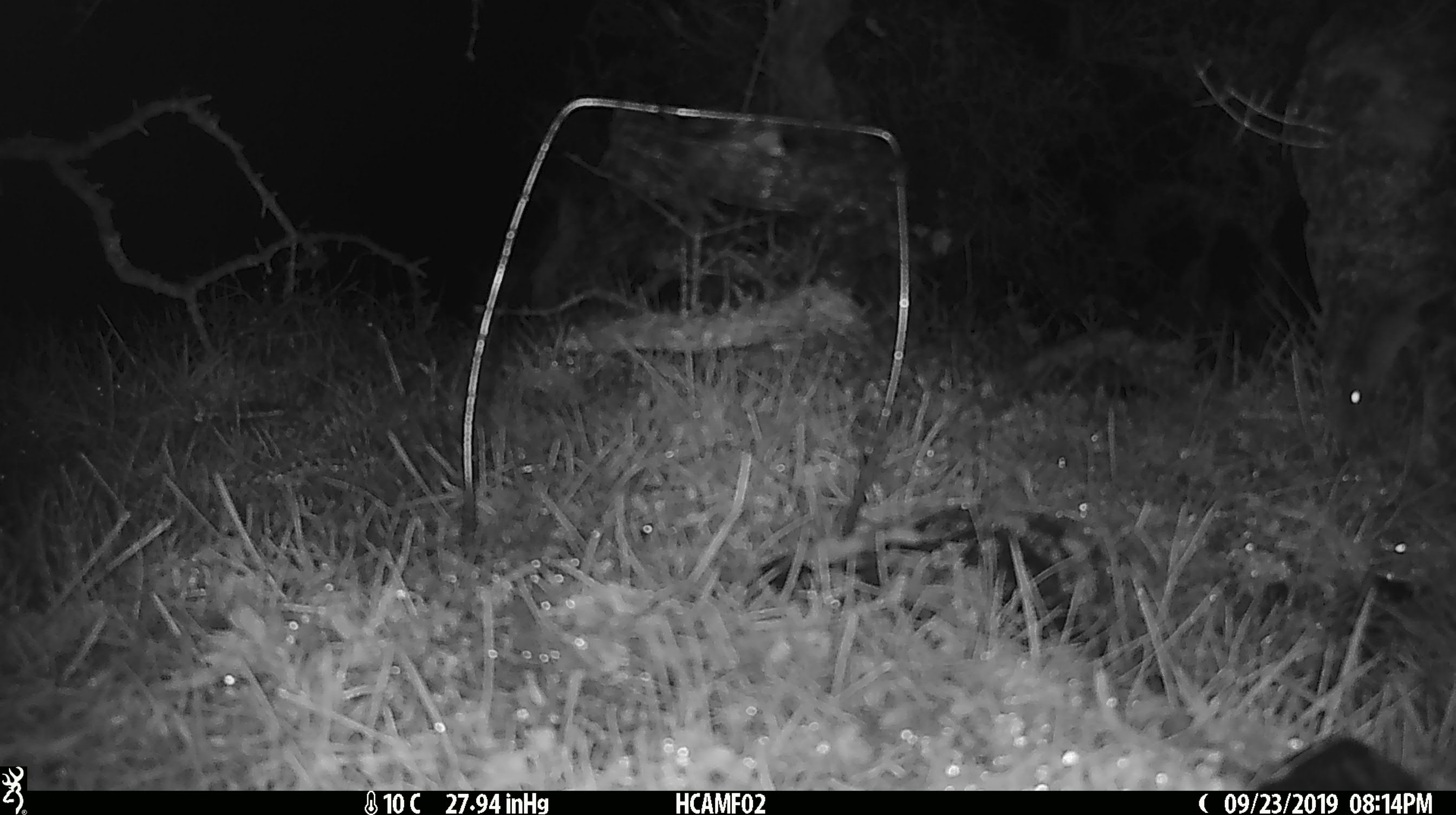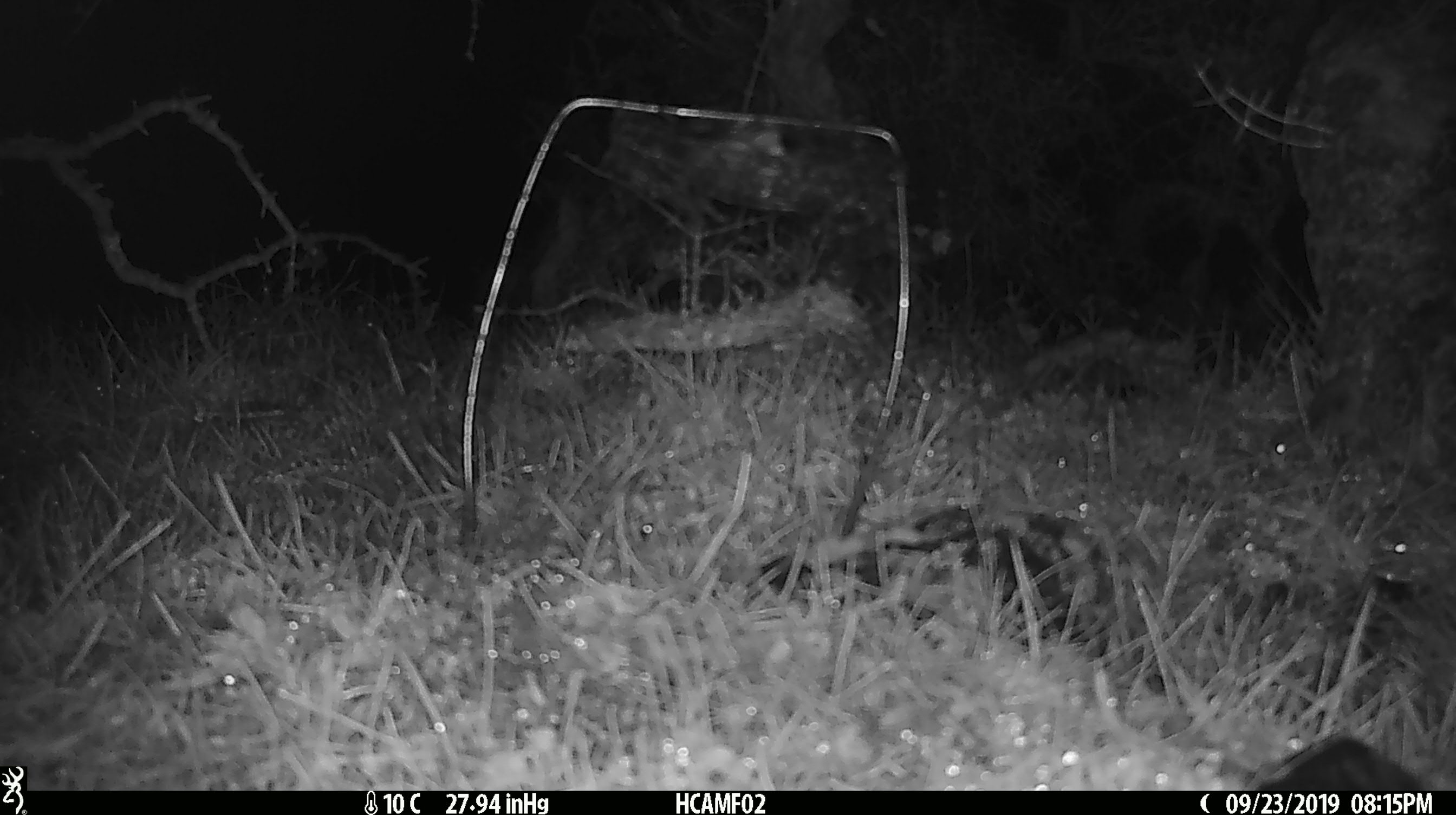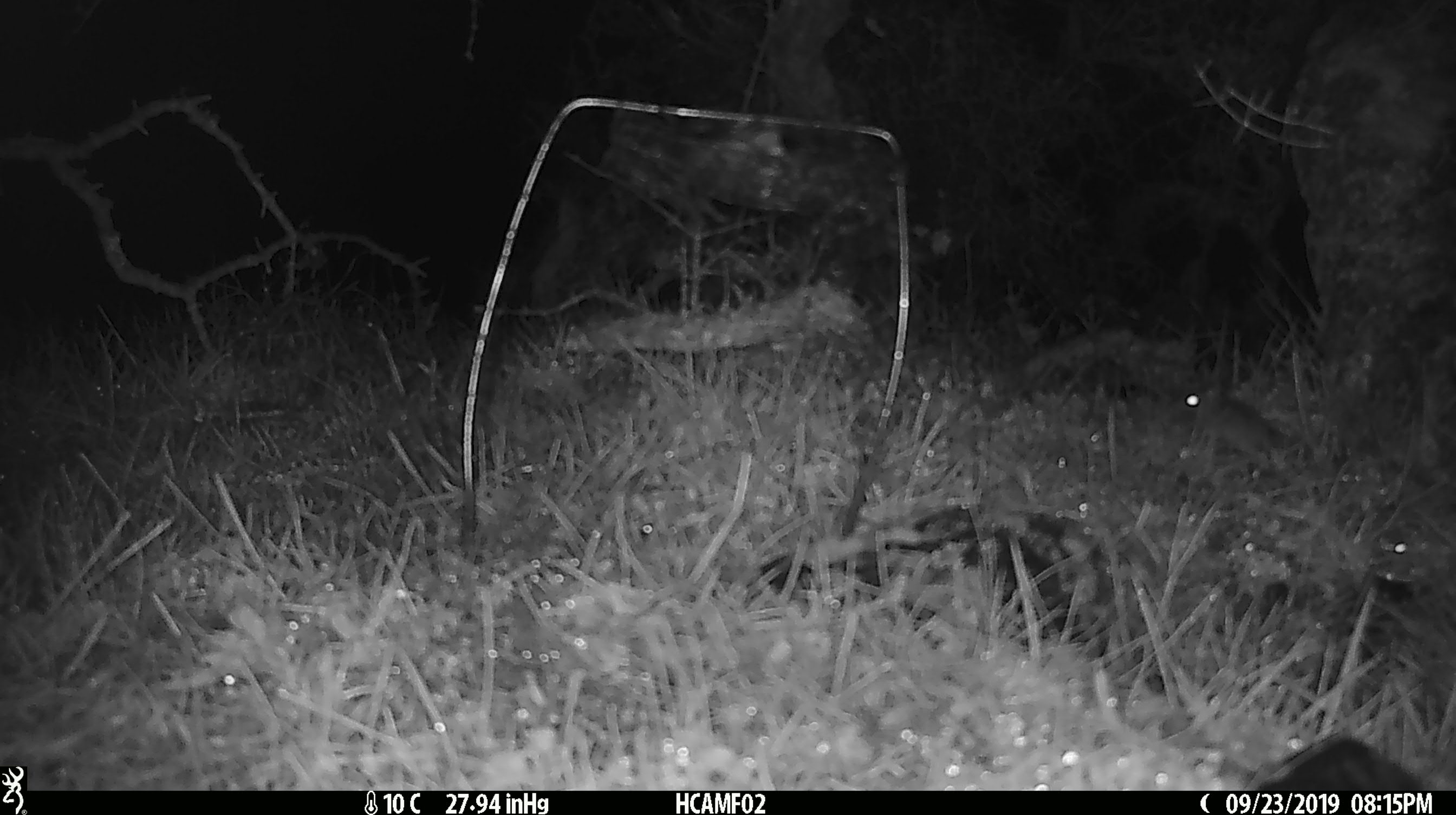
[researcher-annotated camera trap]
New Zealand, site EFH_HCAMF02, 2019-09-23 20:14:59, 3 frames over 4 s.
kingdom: Animalia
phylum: Chordata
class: Mammalia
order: Rodentia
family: Muridae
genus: Mus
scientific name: Mus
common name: mouse